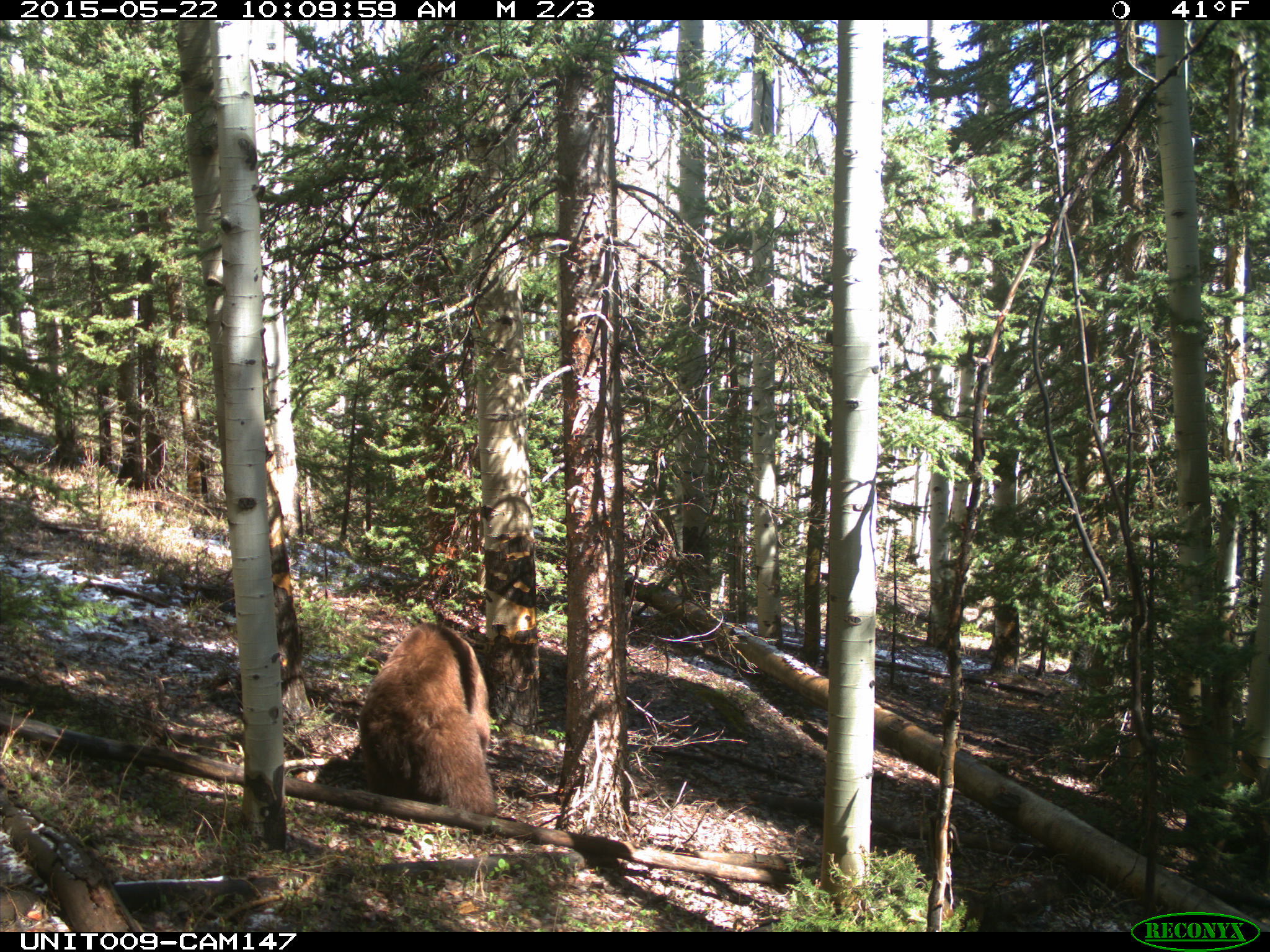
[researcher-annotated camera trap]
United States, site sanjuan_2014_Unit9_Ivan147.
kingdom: Animalia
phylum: Chordata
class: Mammalia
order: Carnivora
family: Ursidae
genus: Ursus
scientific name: Ursus americanus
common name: american black bear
Ursus americanus (american black bear).